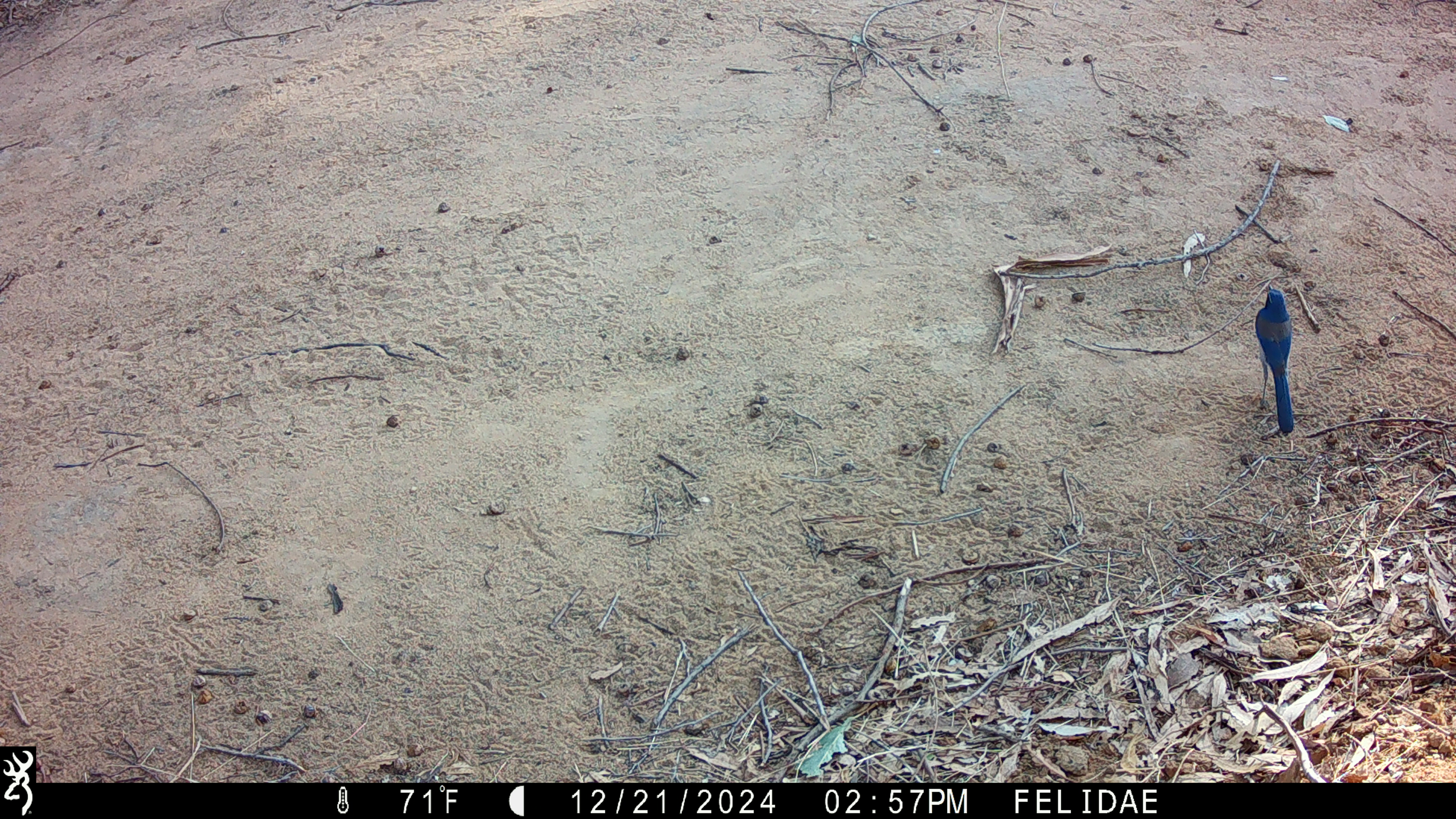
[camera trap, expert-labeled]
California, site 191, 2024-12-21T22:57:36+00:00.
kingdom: Animalia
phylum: Chordata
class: Aves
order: Passeriformes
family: Corvidae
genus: Aphelocoma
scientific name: Aphelocoma californica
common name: california scrub jay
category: western scrub-jay